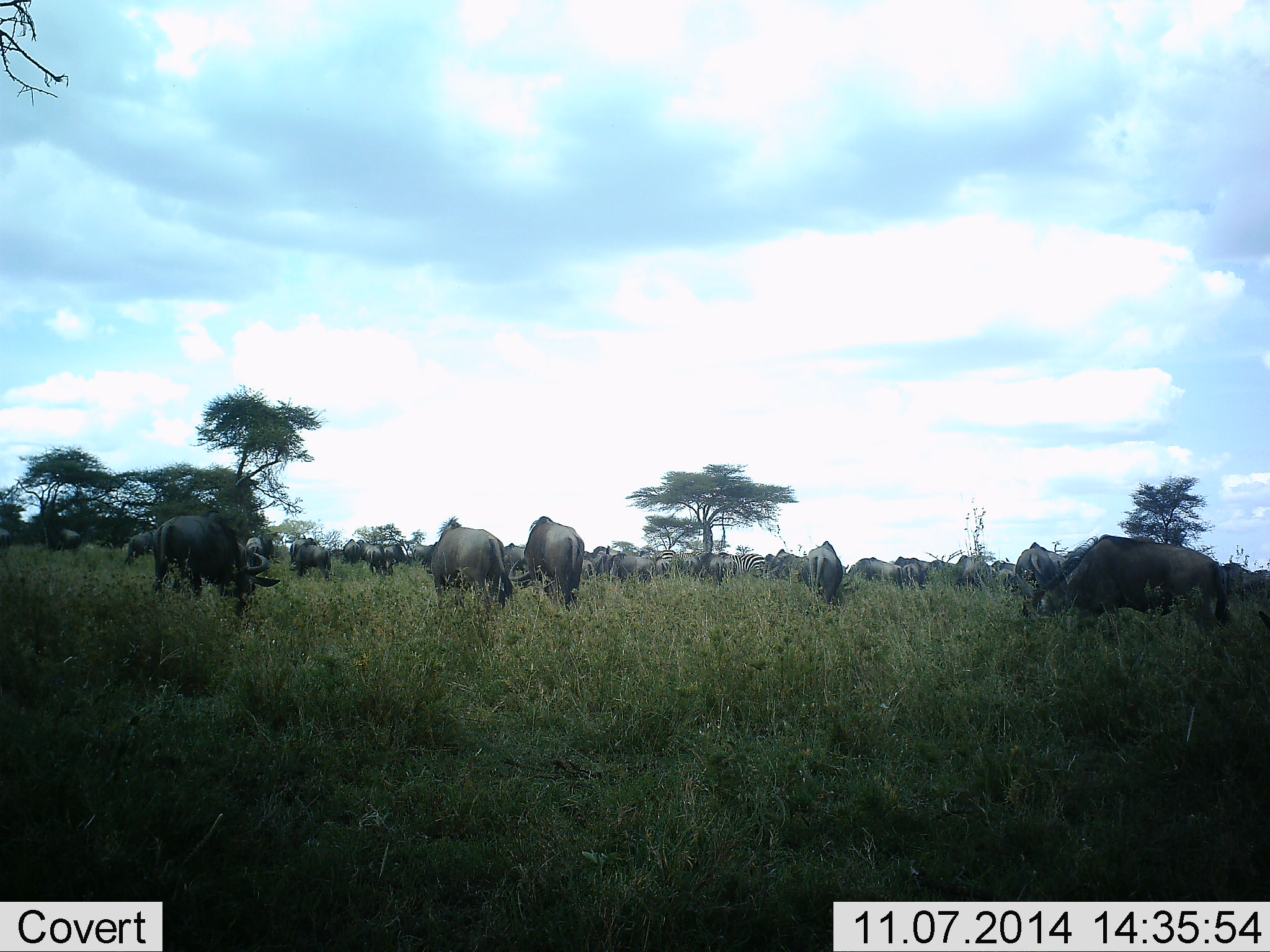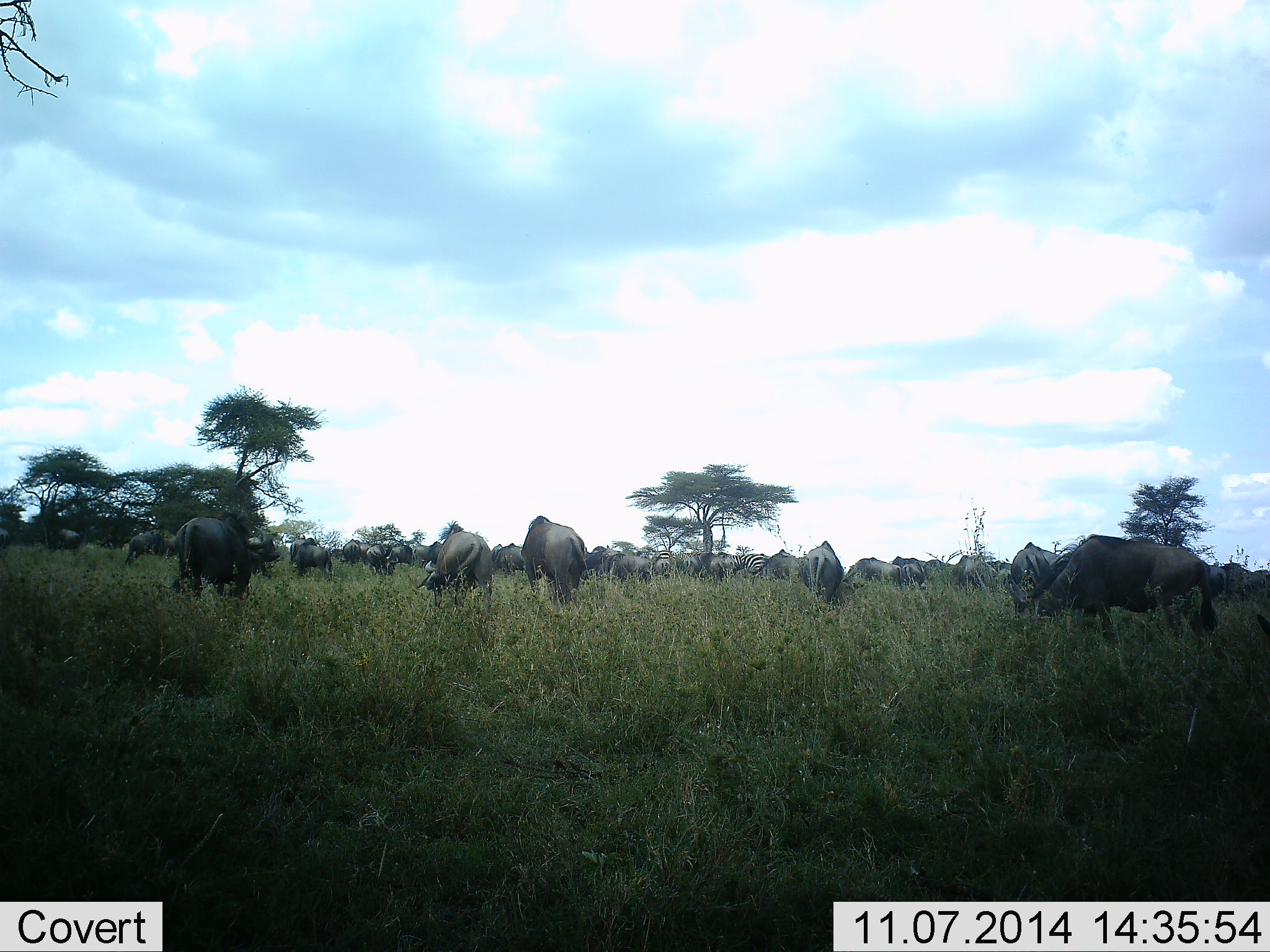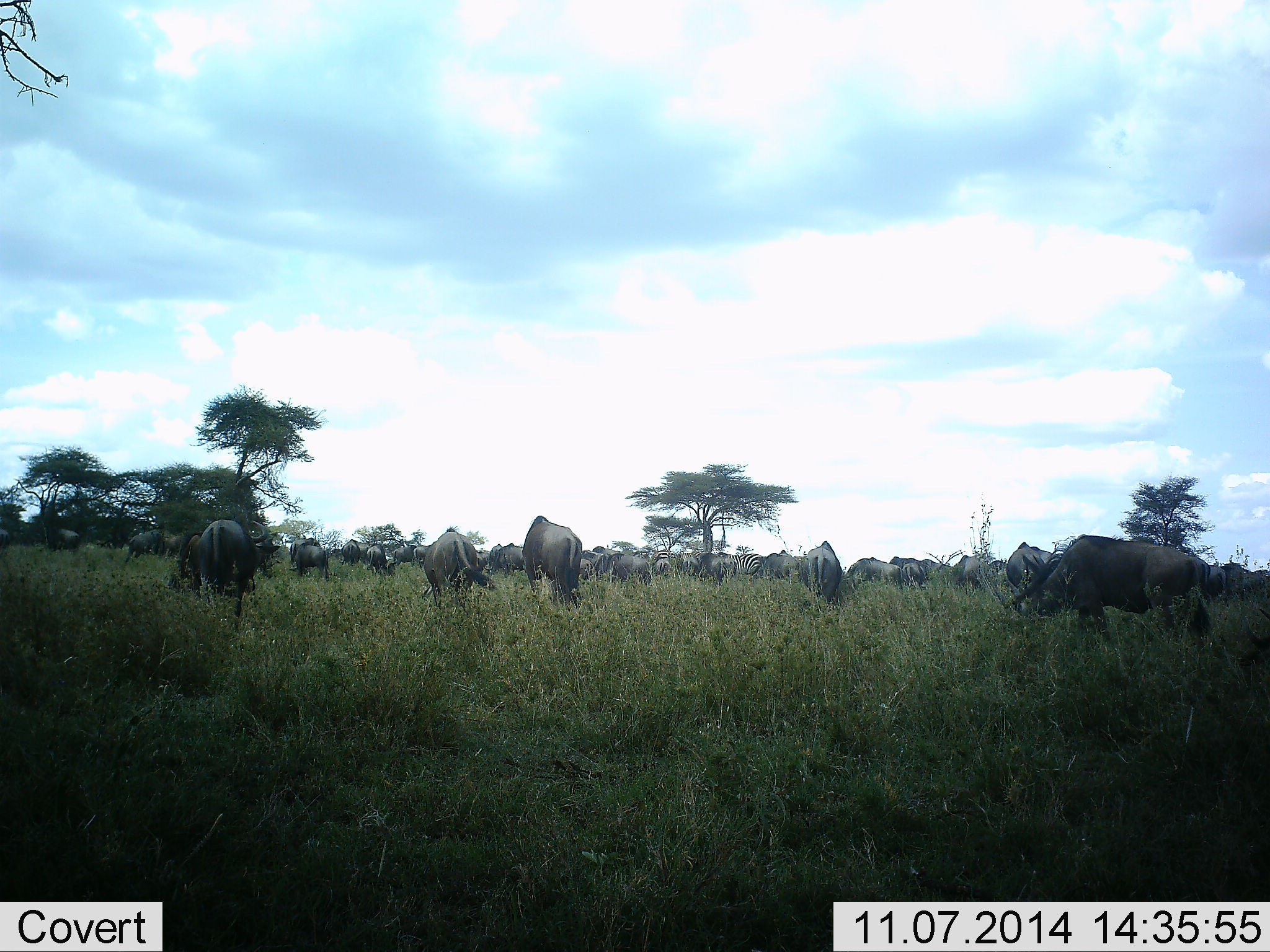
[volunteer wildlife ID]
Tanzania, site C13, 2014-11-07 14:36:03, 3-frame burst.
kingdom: Animalia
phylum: Chordata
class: Mammalia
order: Artiodactyla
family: Bovidae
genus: Connochaetes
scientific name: Connochaetes taurinus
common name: blue wildebeest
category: wildebeest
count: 11-50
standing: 53%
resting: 20%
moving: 33%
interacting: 13%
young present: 0%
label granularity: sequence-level